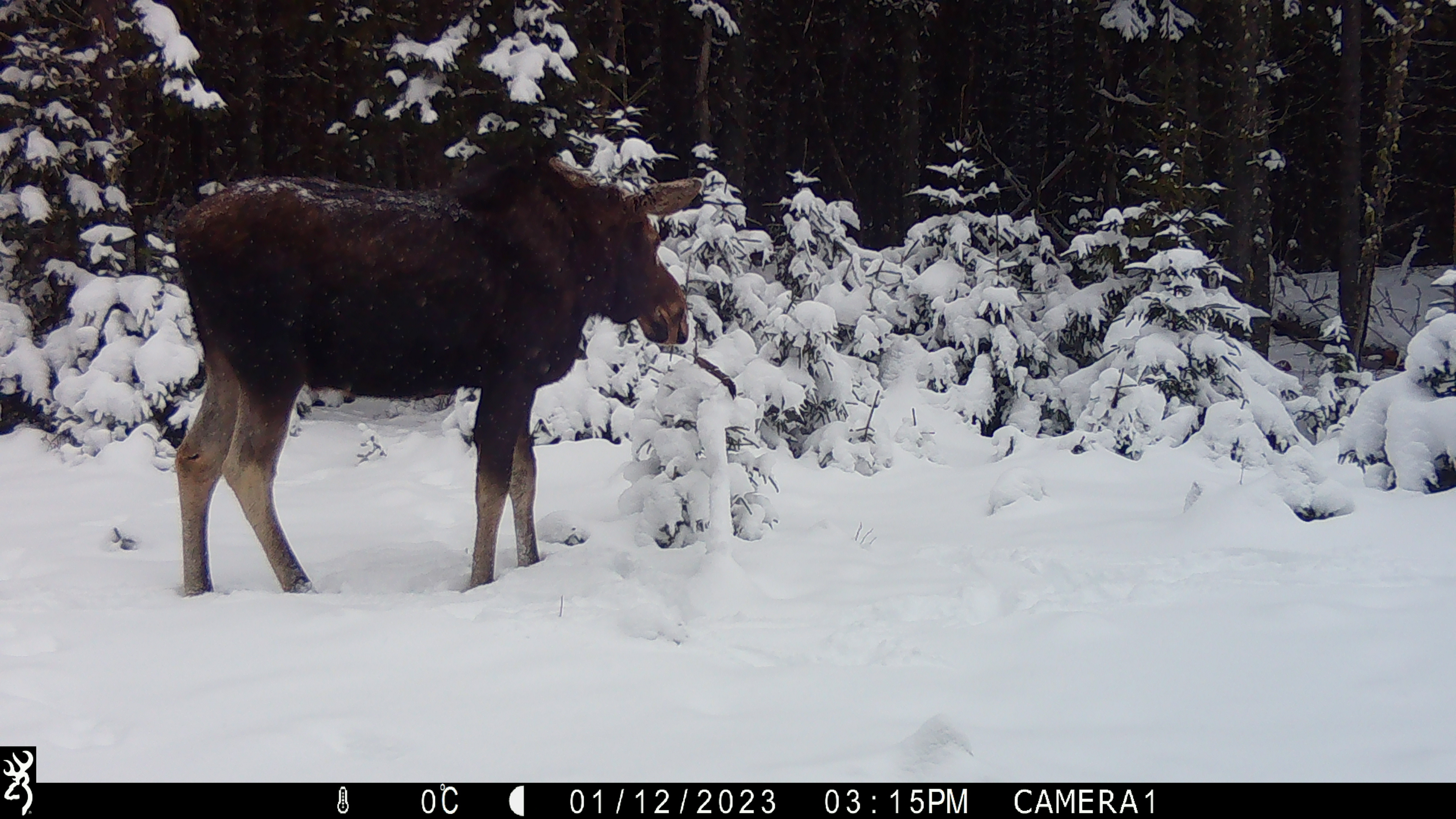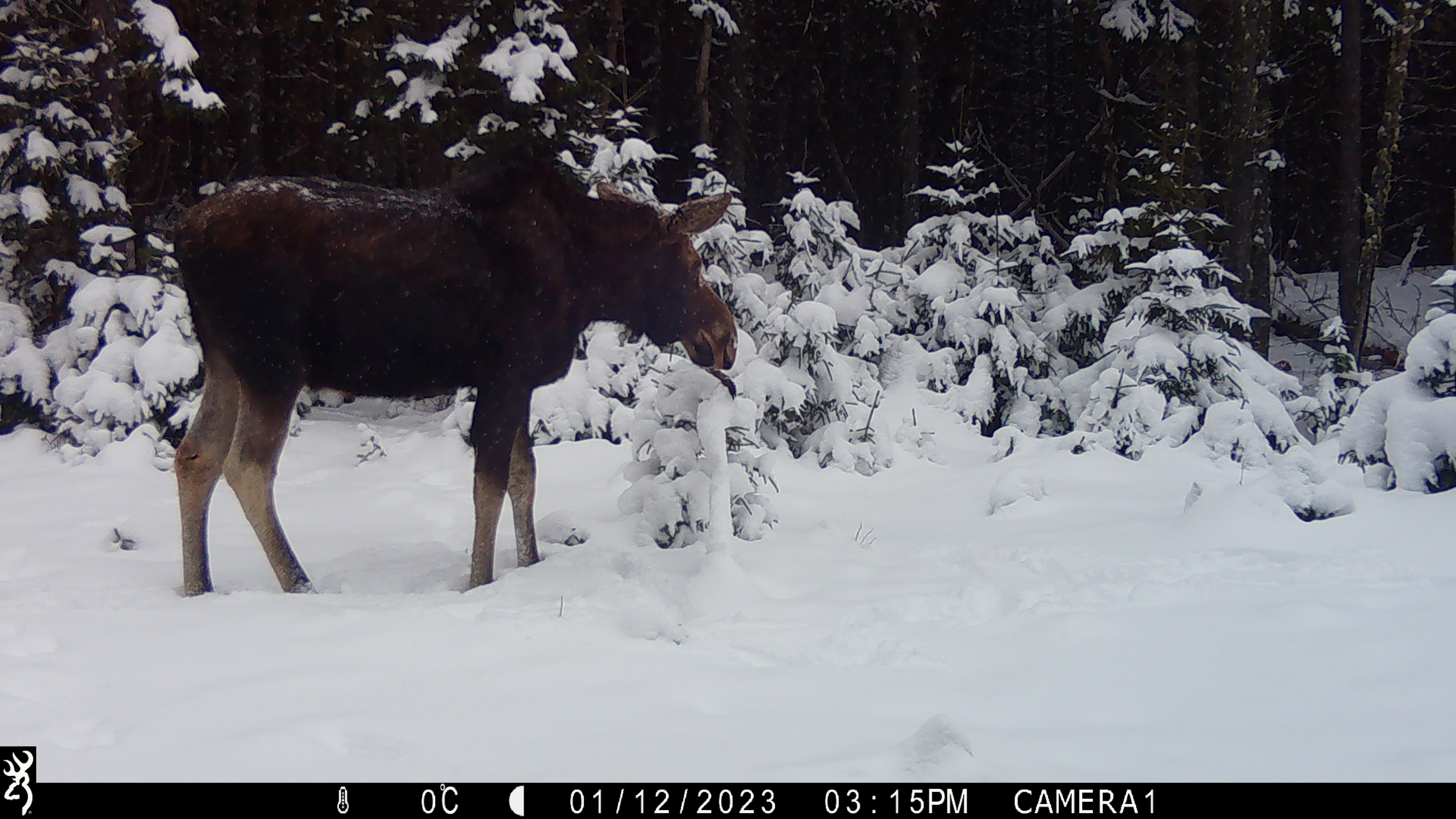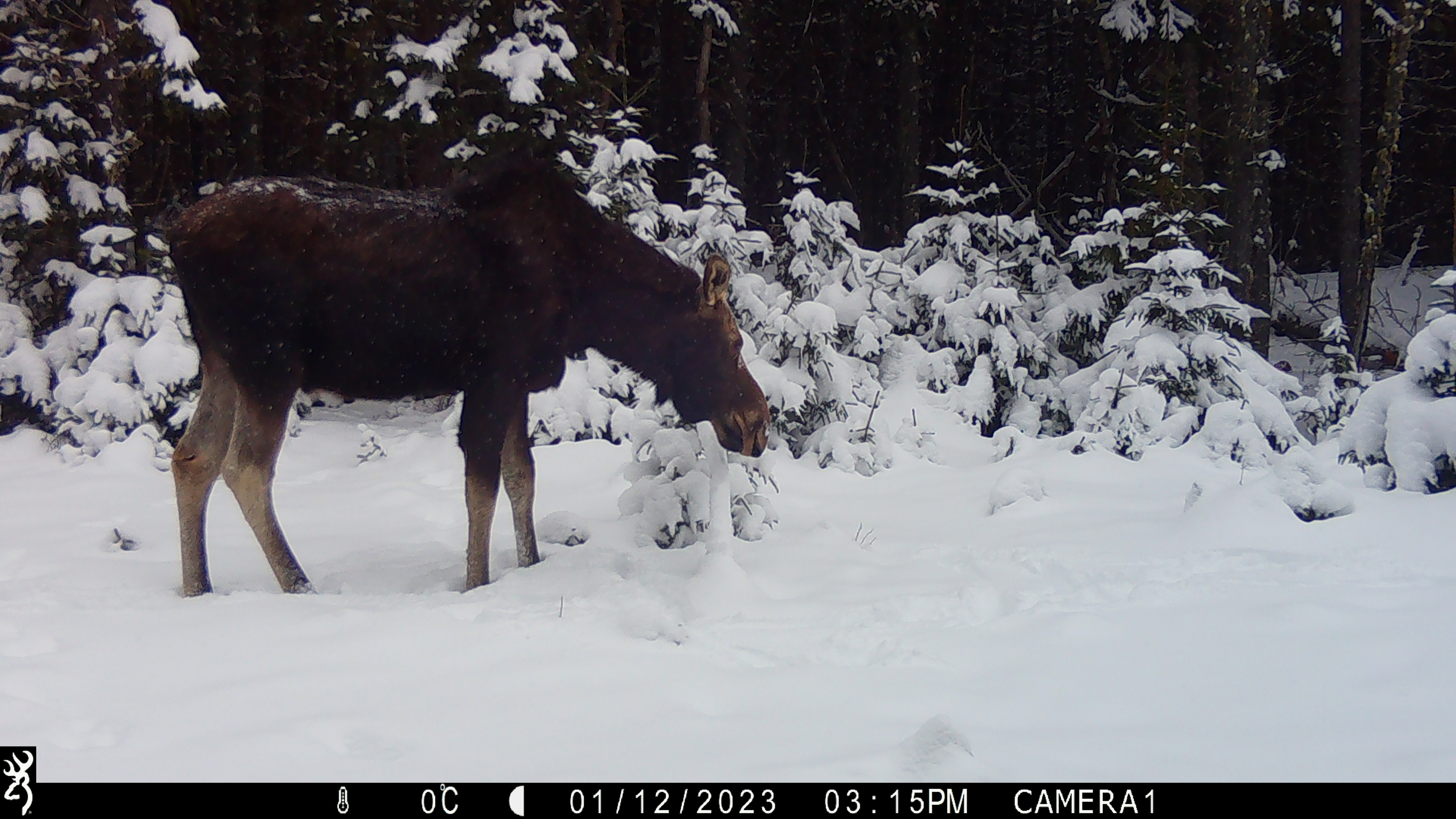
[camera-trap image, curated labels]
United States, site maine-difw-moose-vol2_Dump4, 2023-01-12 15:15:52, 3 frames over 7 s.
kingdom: Animalia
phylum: Chordata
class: Mammalia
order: Artiodactyla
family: Cervidae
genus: Alces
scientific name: Alces alces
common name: moose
Moose (Alces alces).